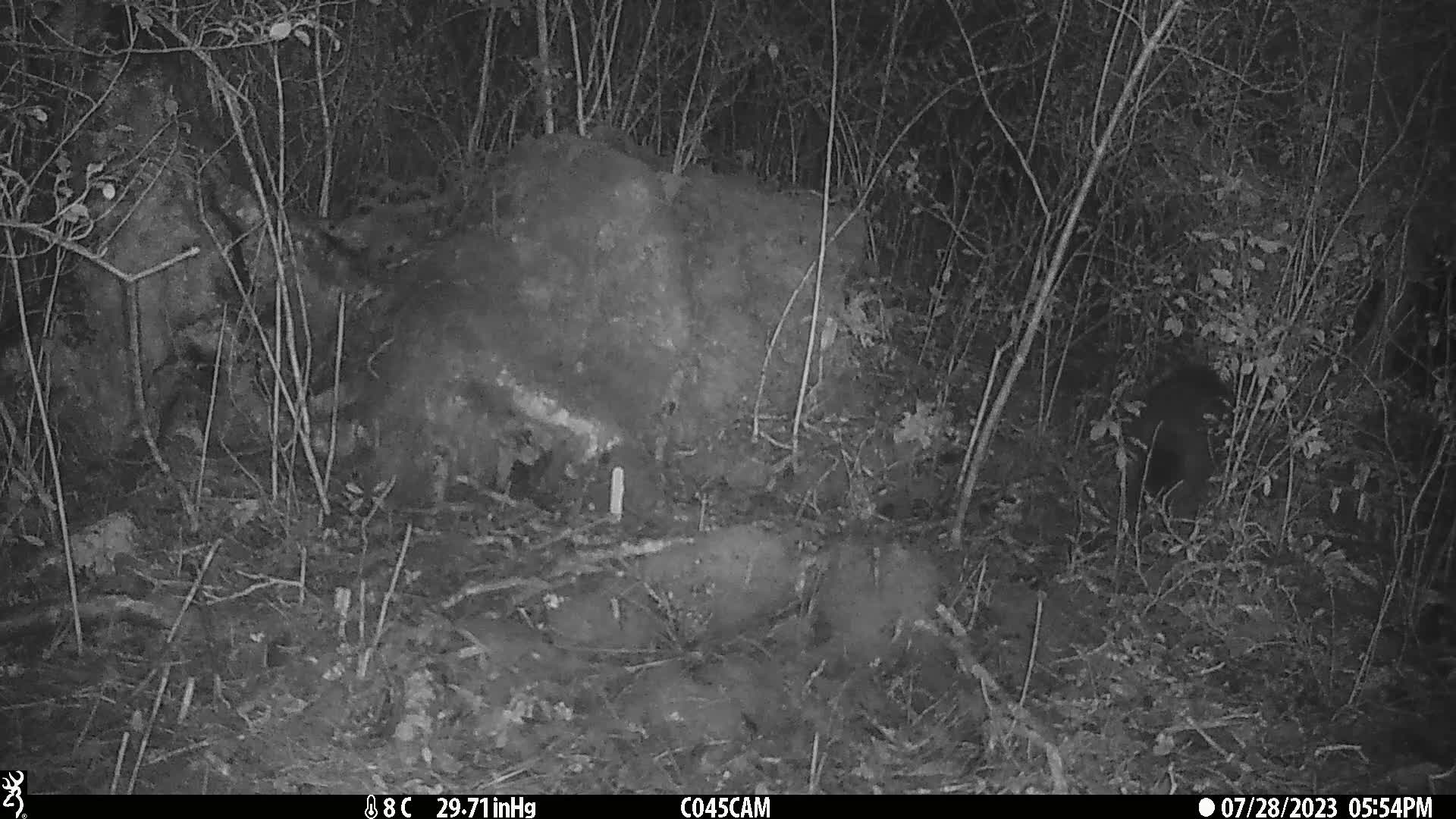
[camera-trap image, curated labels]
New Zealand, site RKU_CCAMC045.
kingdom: Animalia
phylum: Chordata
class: Mammalia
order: Diprotodontia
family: Phalangeridae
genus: Trichosurus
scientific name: Trichosurus vulpecula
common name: common brushtail possum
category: possum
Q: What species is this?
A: Possum (common brushtail possum) (Trichosurus vulpecula).